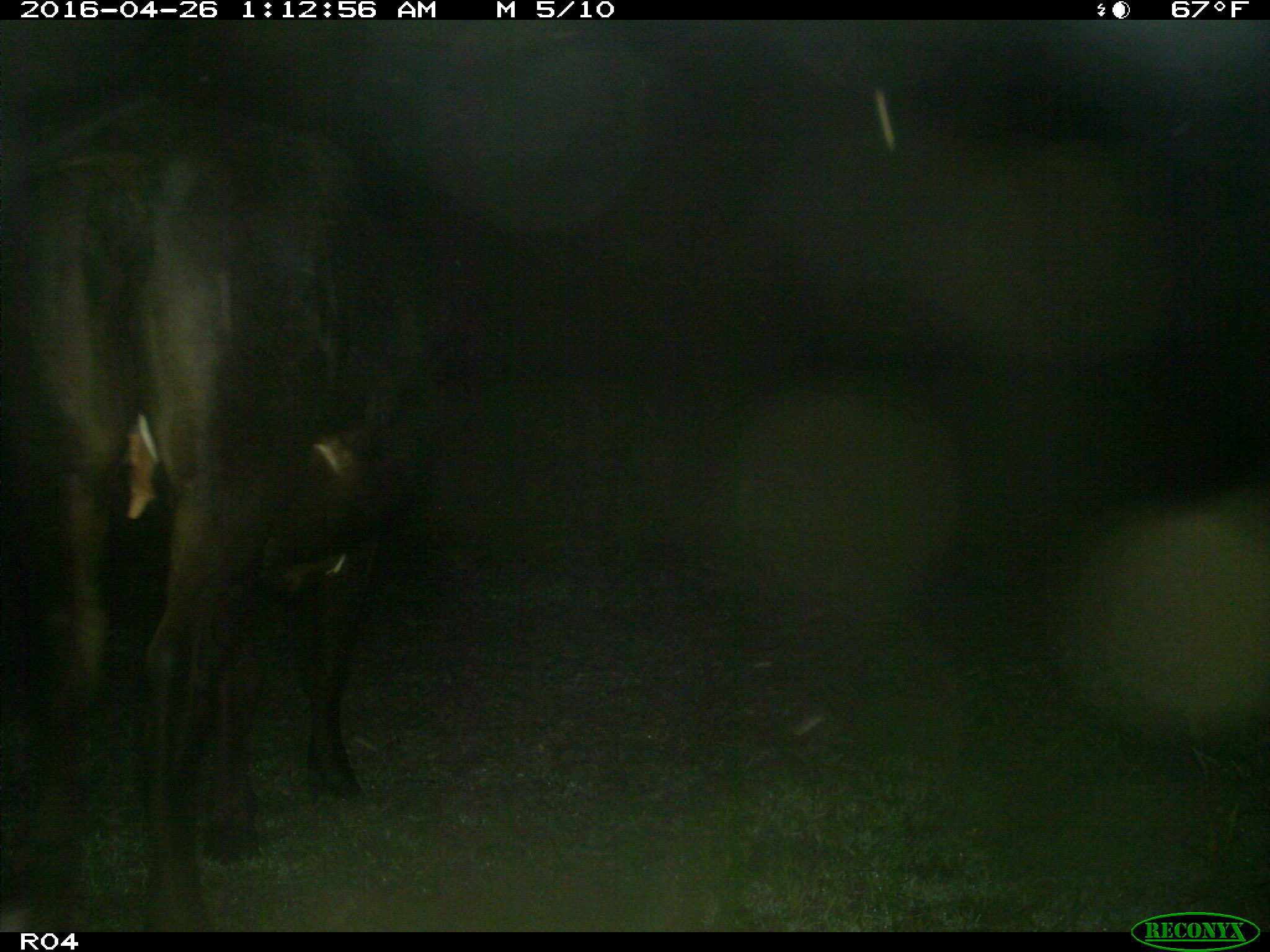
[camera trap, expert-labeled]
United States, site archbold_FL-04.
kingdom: Animalia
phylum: Chordata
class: Mammalia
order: Artiodactyla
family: Bovidae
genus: Bos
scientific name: Bos taurus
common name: domestic cow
Bos taurus (domestic cow).